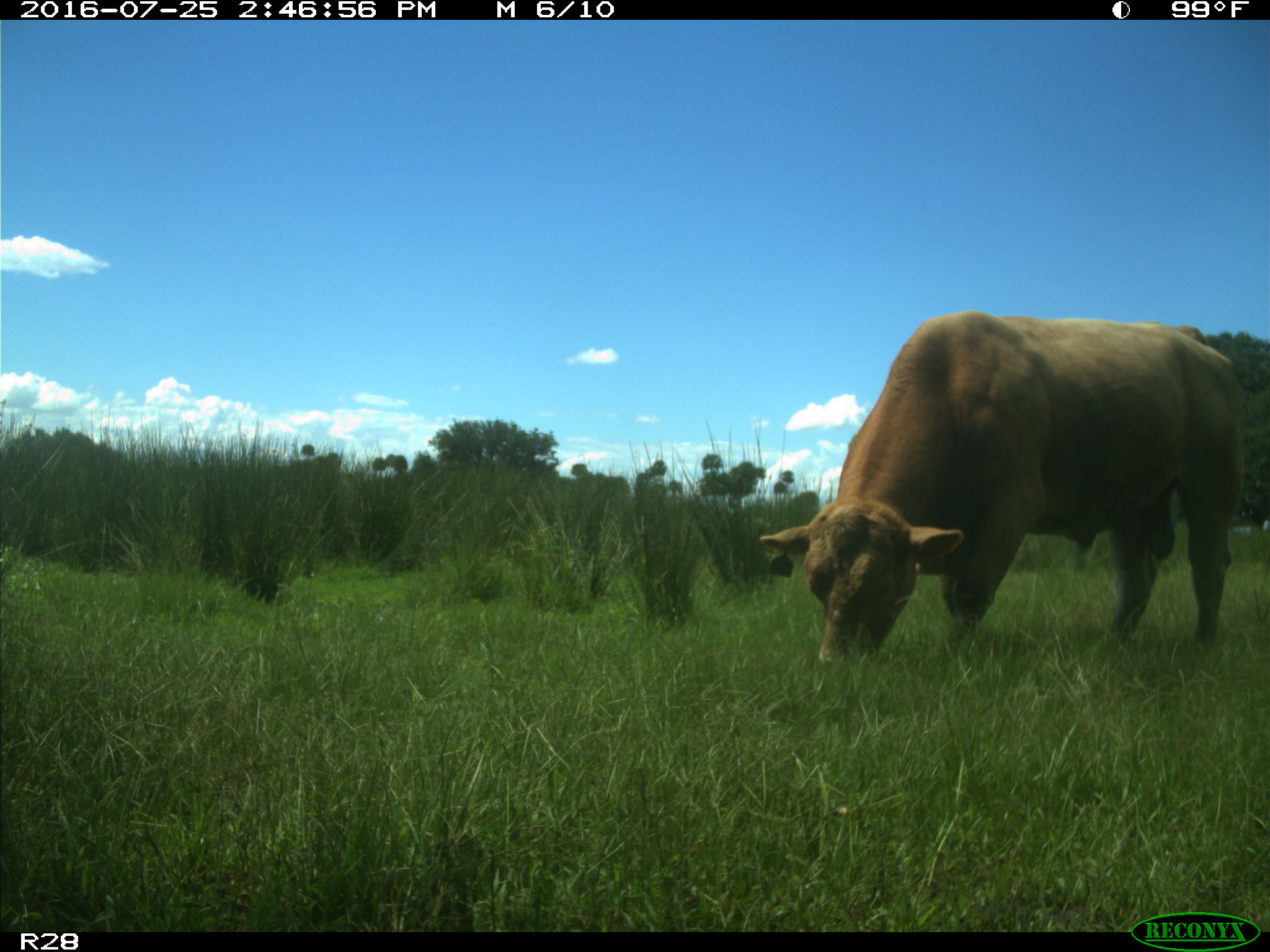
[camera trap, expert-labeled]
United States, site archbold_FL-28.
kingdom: Animalia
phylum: Chordata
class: Mammalia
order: Artiodactyla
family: Bovidae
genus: Bos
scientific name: Bos taurus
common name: domestic cow